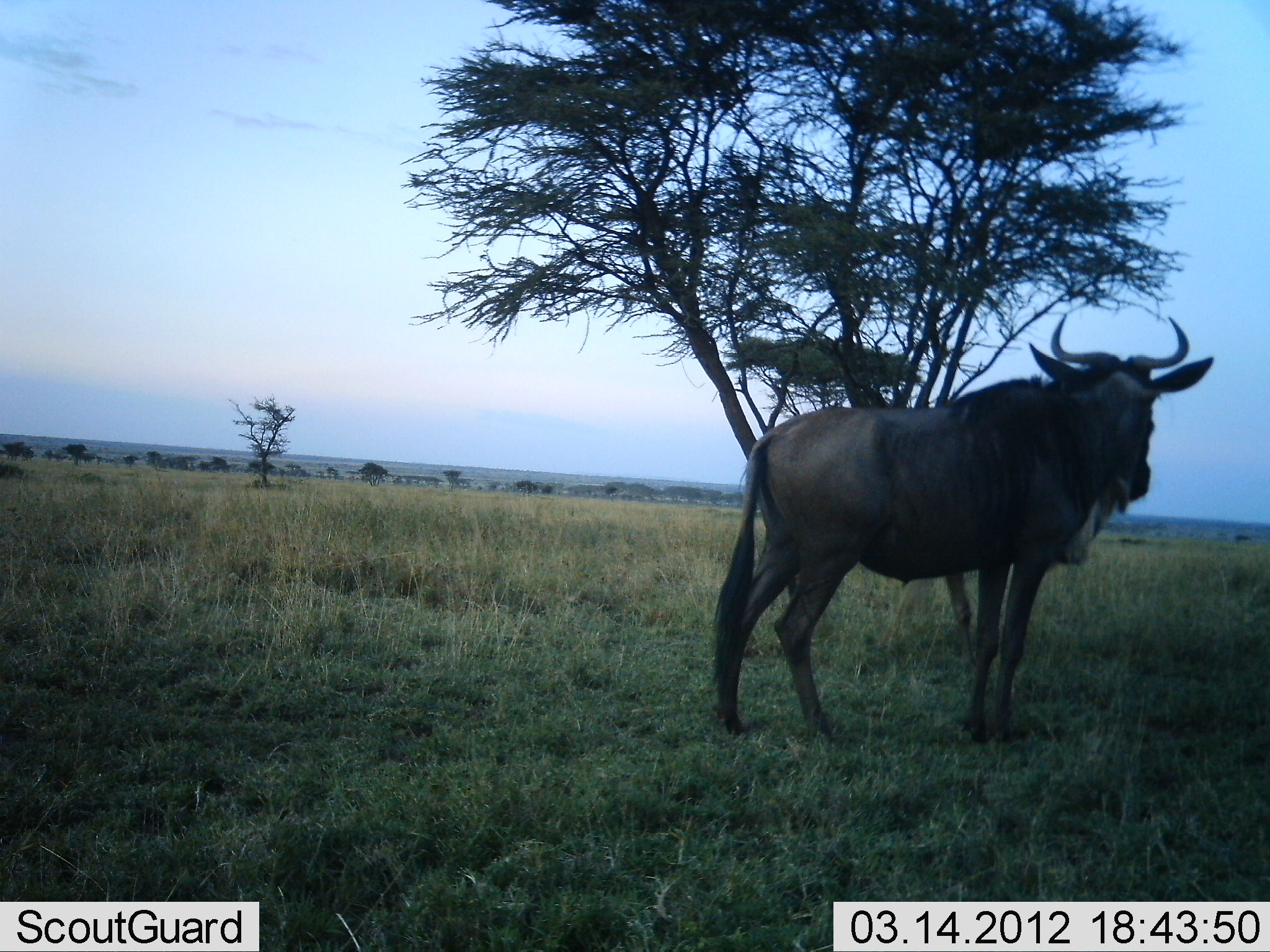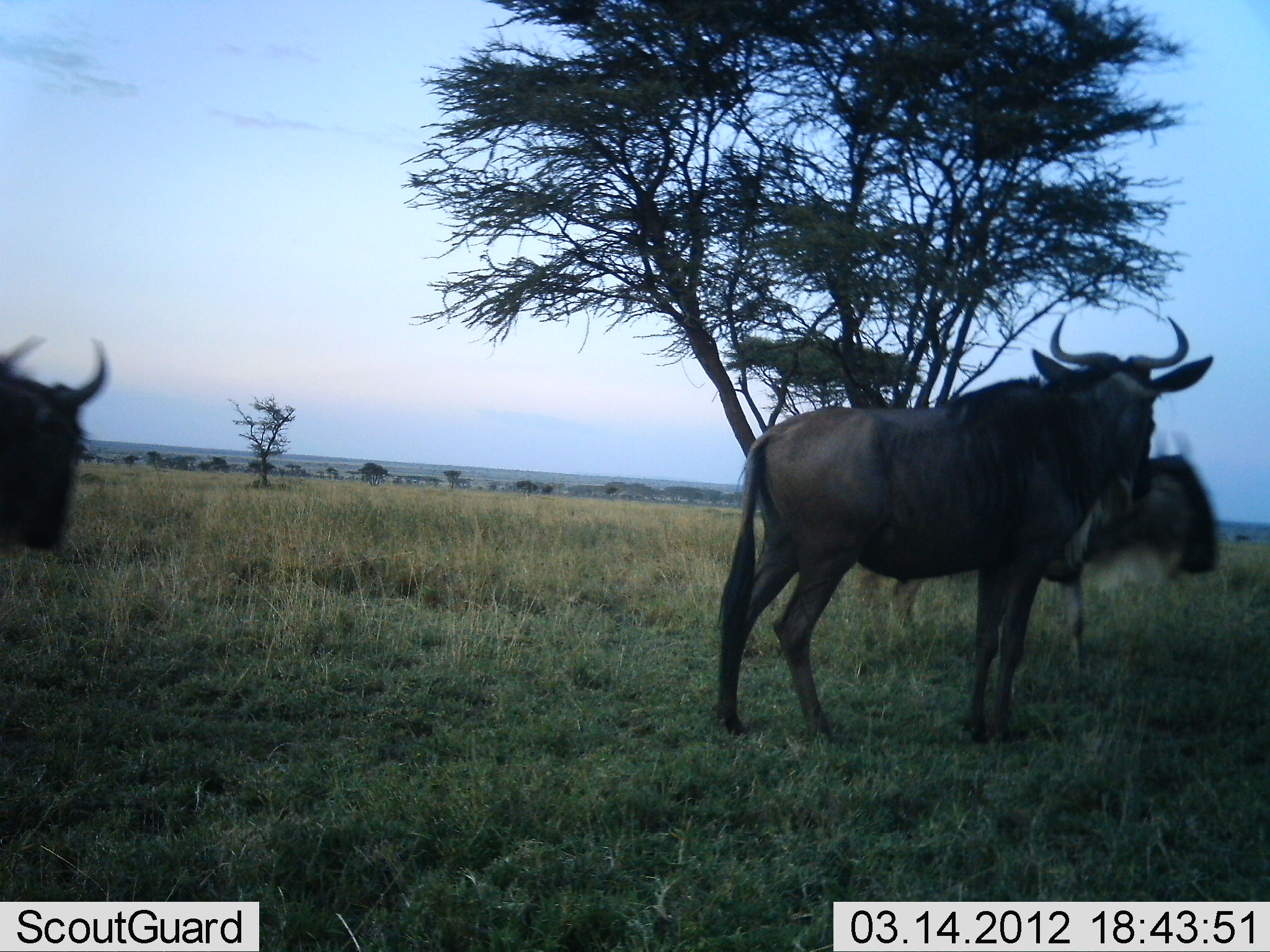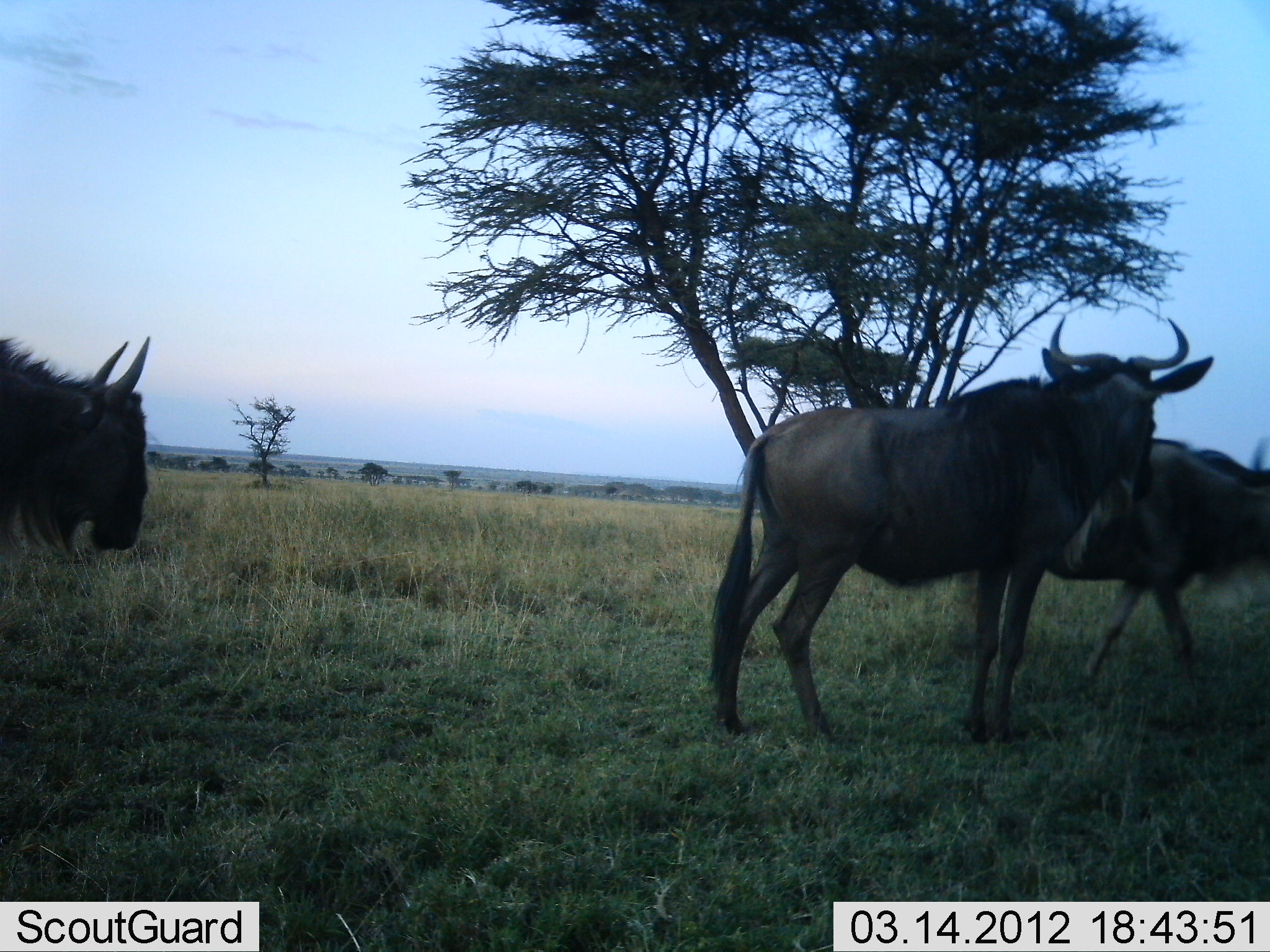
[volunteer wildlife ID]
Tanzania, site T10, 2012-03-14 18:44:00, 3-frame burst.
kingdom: Animalia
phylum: Chordata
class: Mammalia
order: Artiodactyla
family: Bovidae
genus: Connochaetes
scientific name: Connochaetes taurinus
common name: blue wildebeest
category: wildebeest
Wildebeest (blue wildebeest) (Connochaetes taurinus), count 3. Behavior (volunteer vote fractions): standing 81%, resting 4%, moving 67%, interacting 0%. Young present (vote fraction): 0%. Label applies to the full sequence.